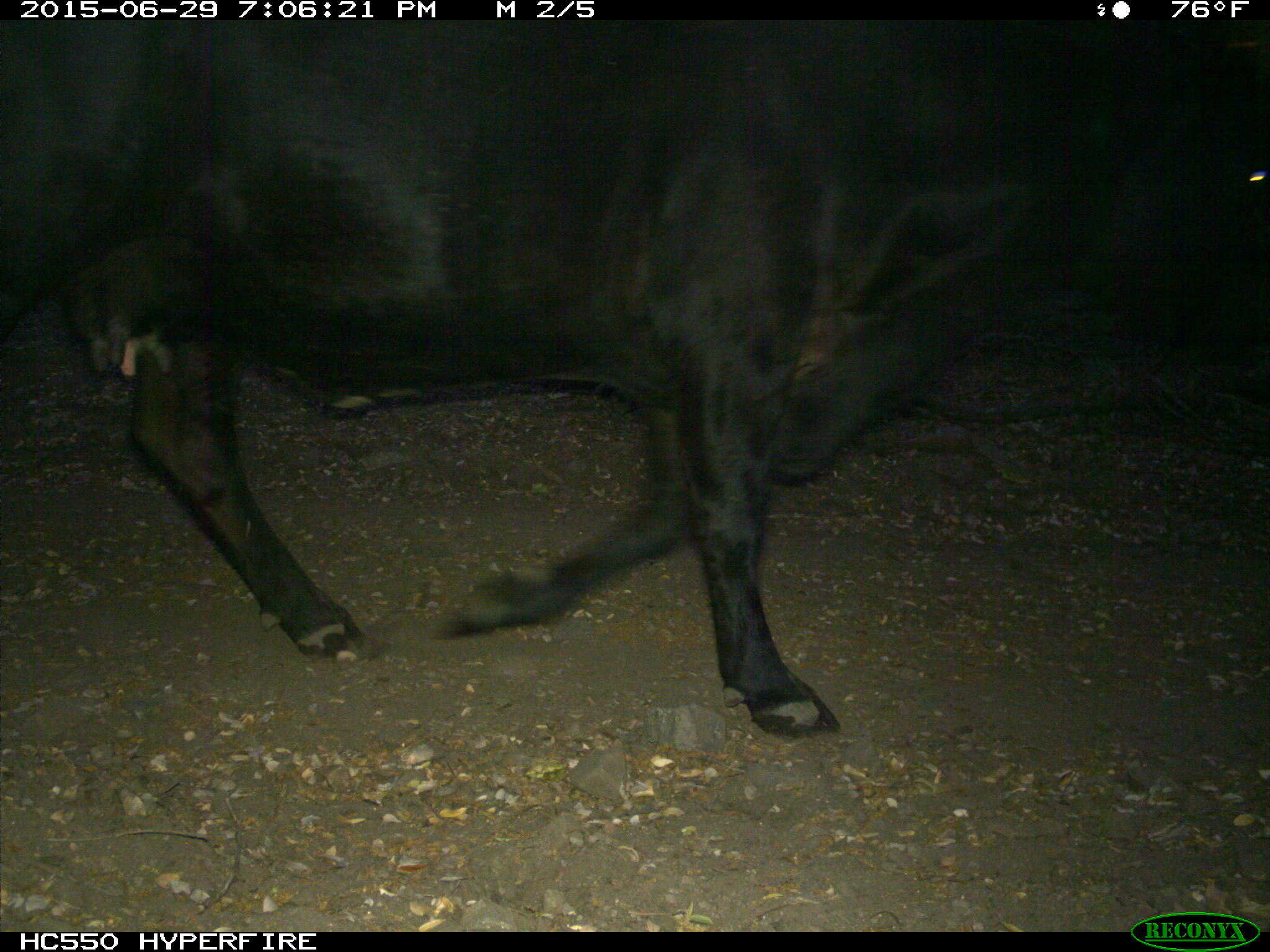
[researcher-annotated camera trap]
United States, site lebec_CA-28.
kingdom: Animalia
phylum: Chordata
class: Mammalia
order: Artiodactyla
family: Bovidae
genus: Bos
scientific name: Bos taurus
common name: domestic cow